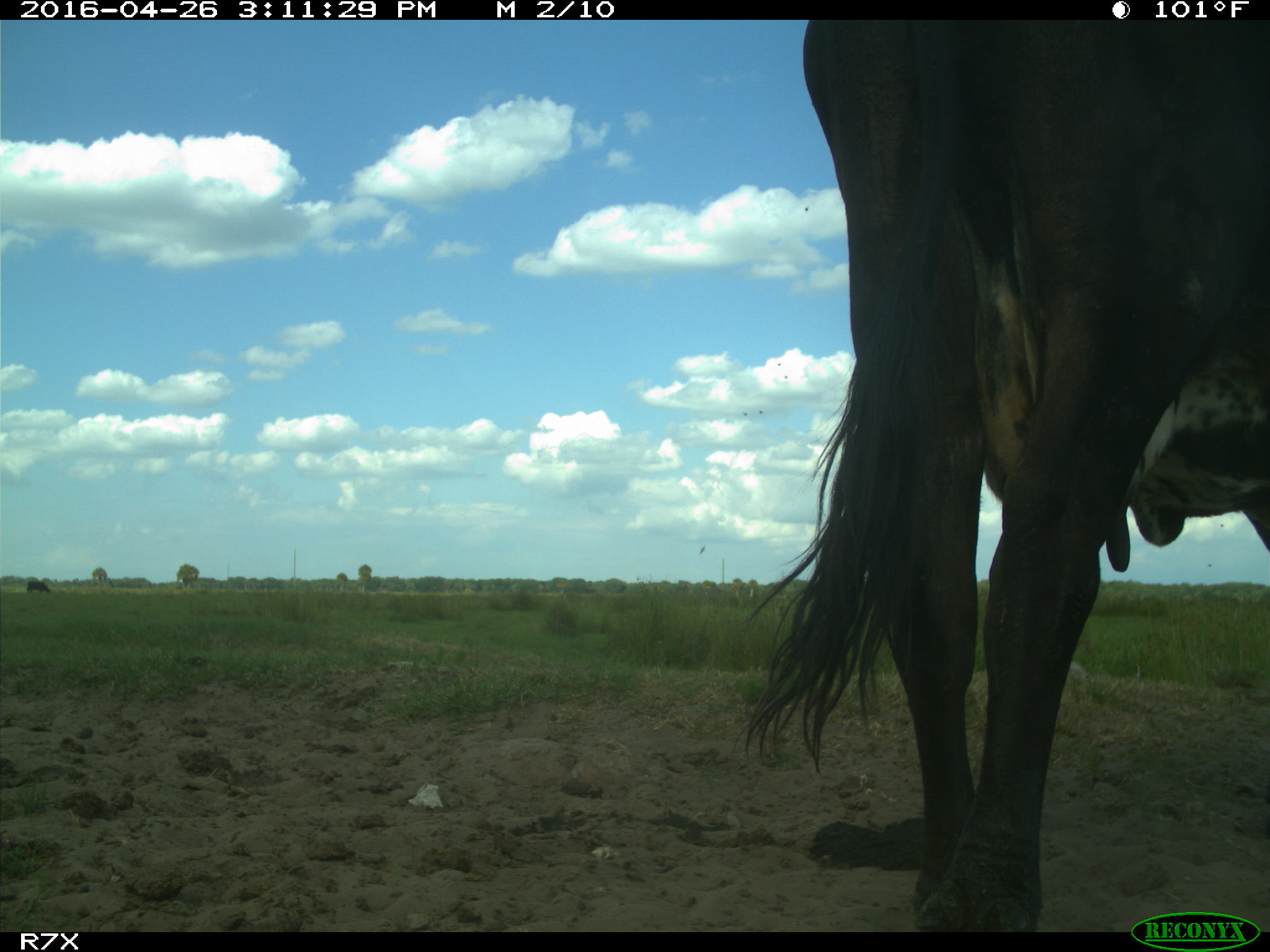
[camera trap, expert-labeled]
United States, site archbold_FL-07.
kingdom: Animalia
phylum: Chordata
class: Mammalia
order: Artiodactyla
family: Bovidae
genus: Bos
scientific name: Bos taurus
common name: domestic cow